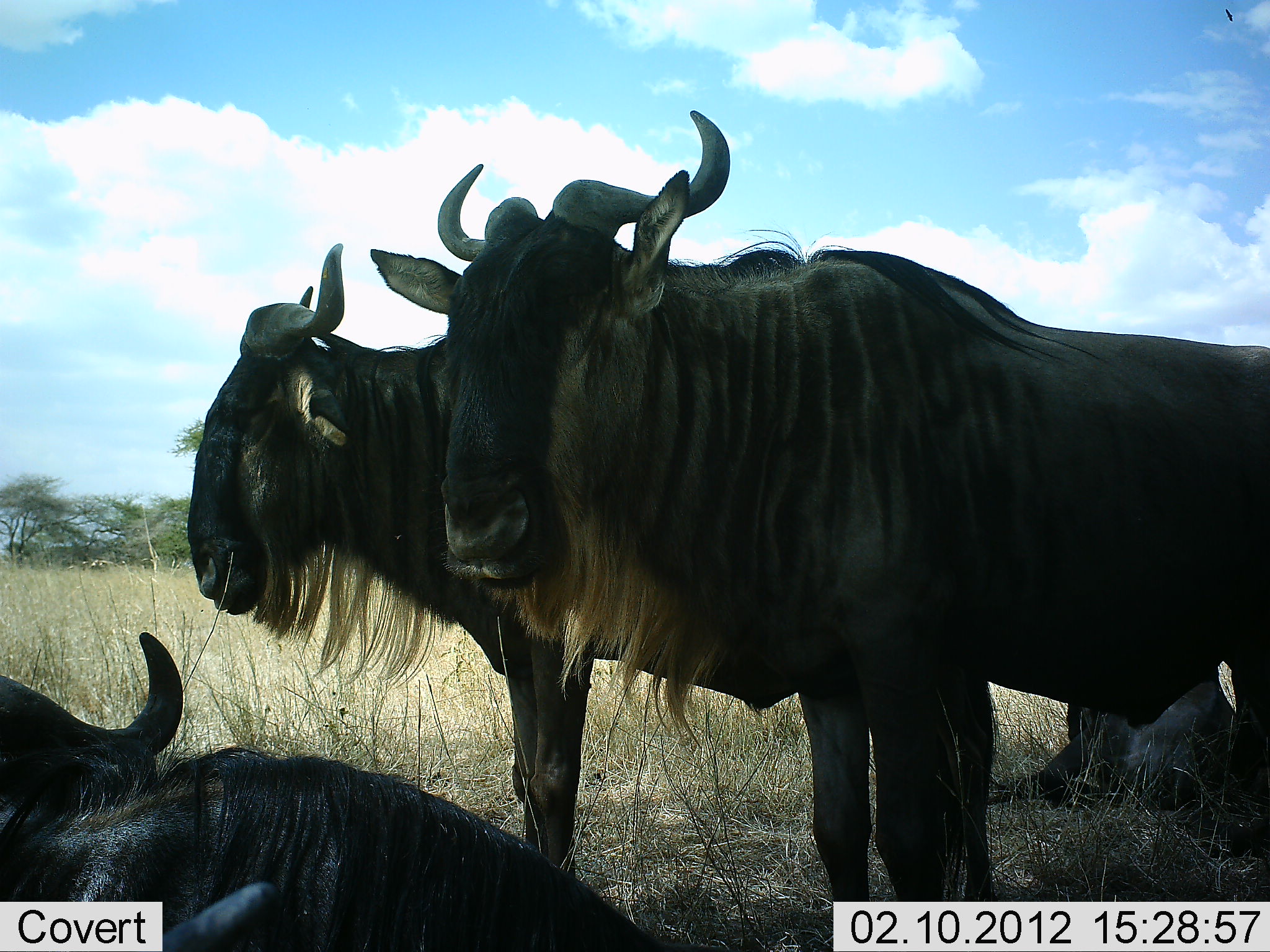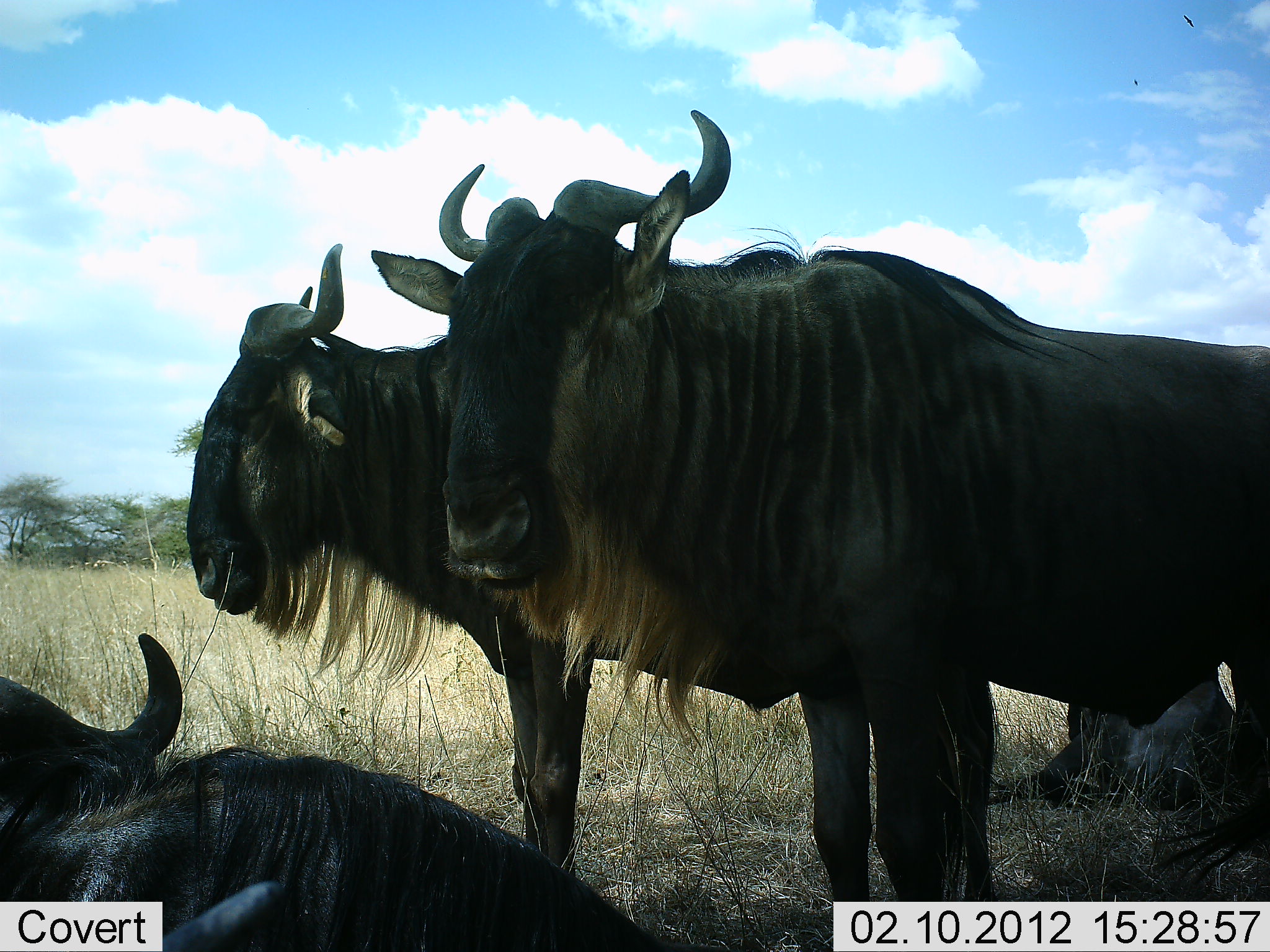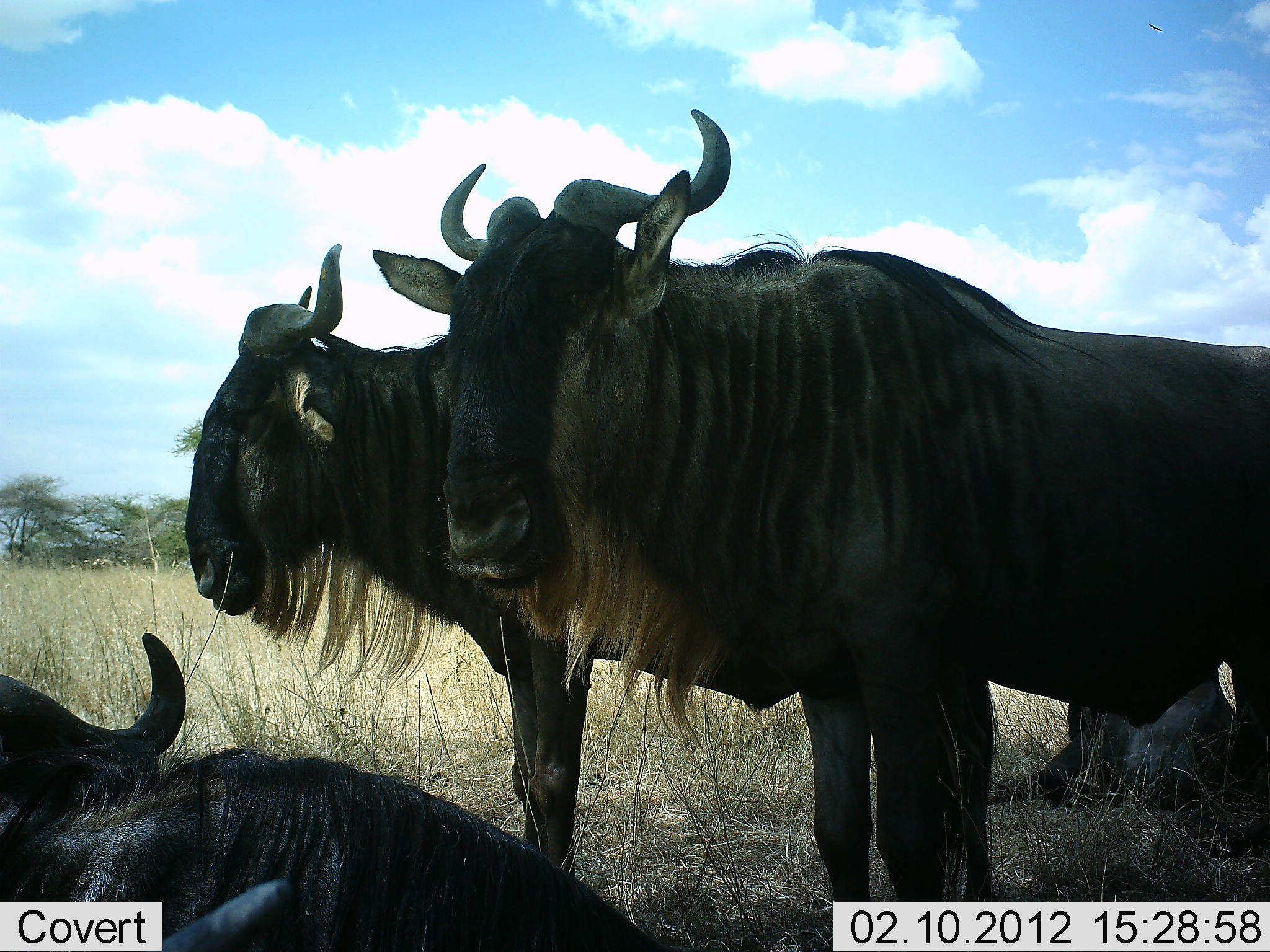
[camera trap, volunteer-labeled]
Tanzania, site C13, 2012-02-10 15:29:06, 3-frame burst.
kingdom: Animalia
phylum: Chordata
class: Mammalia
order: Artiodactyla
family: Bovidae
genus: Connochaetes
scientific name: Connochaetes taurinus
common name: blue wildebeest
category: wildebeest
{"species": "wildebeest (blue wildebeest) (Connochaetes taurinus)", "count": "4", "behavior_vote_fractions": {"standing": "90%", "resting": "86%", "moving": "0%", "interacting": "0%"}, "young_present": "7%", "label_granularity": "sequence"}